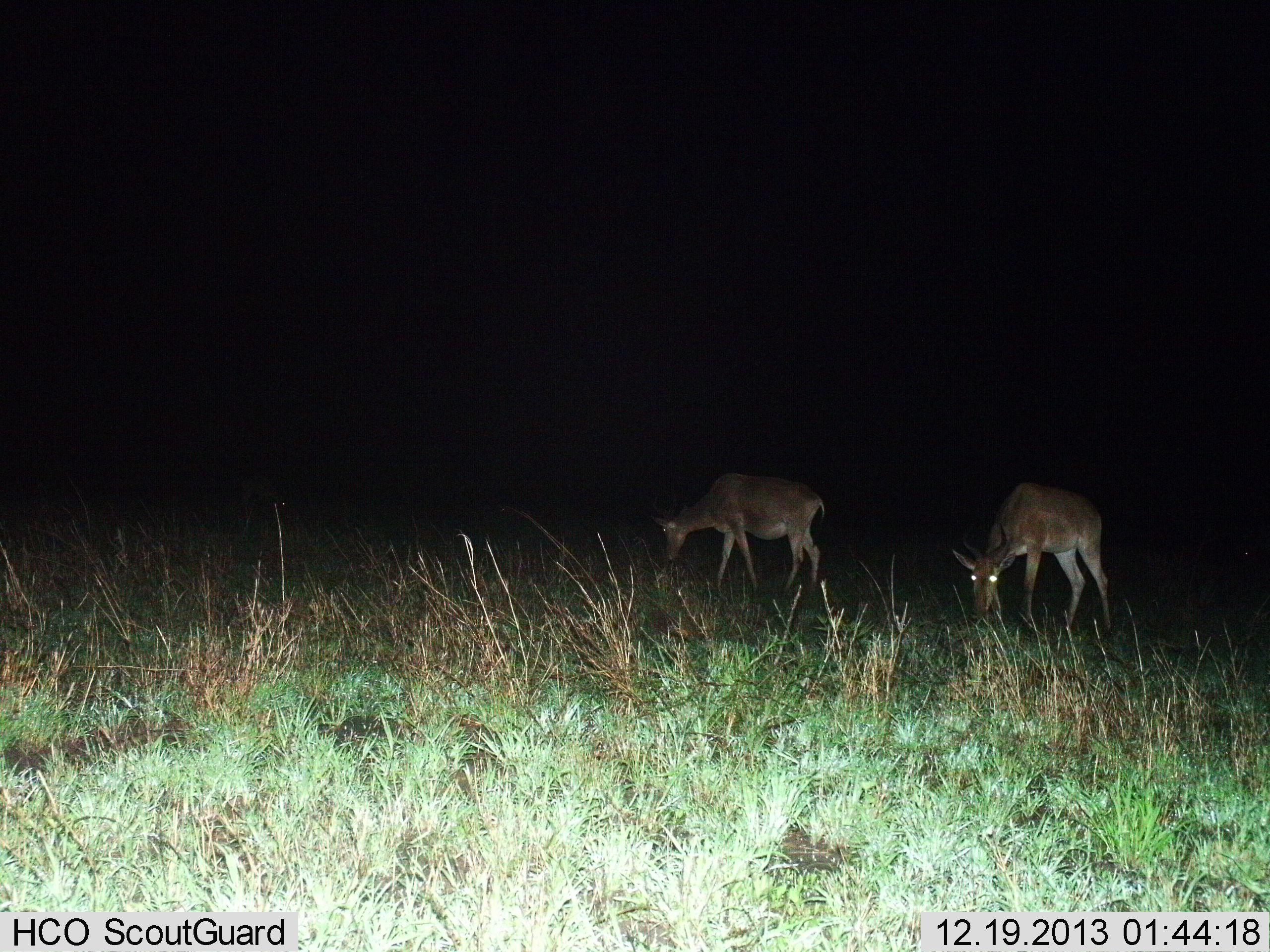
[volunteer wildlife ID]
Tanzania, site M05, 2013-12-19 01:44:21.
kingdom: Animalia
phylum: Chordata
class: Mammalia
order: Artiodactyla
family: Bovidae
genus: Alcelaphus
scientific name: Alcelaphus buselaphus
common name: hartebeest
Hartebeest (Alcelaphus buselaphus), count 2. Behavior (volunteer vote fractions): standing 0%, resting 0%, moving 0%, interacting 0%. Young present (vote fraction): 0%. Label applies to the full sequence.